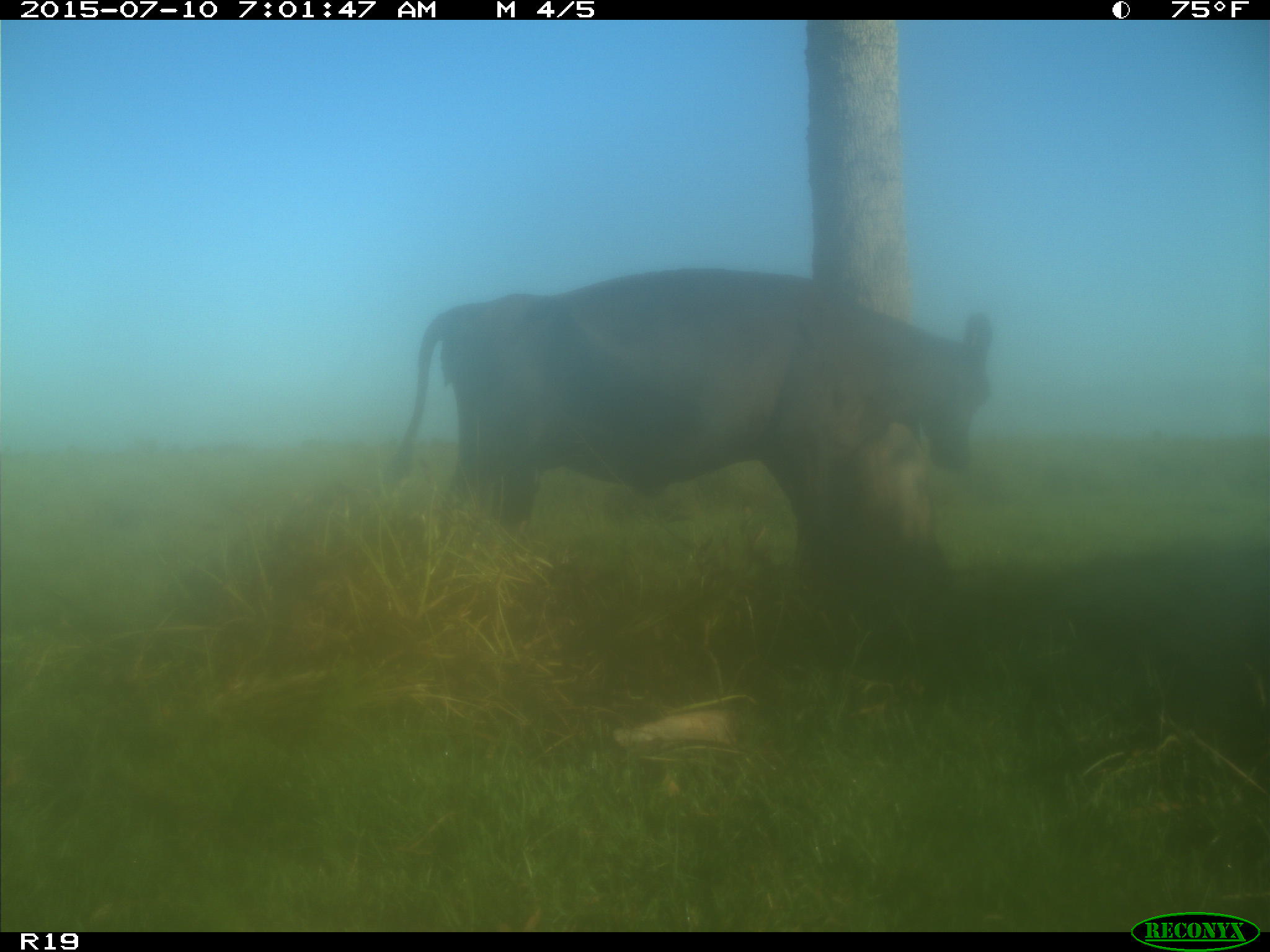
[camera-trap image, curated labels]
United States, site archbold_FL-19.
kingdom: Animalia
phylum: Chordata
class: Mammalia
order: Artiodactyla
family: Bovidae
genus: Bos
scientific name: Bos taurus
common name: domestic cow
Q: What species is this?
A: Bos taurus (domestic cow).